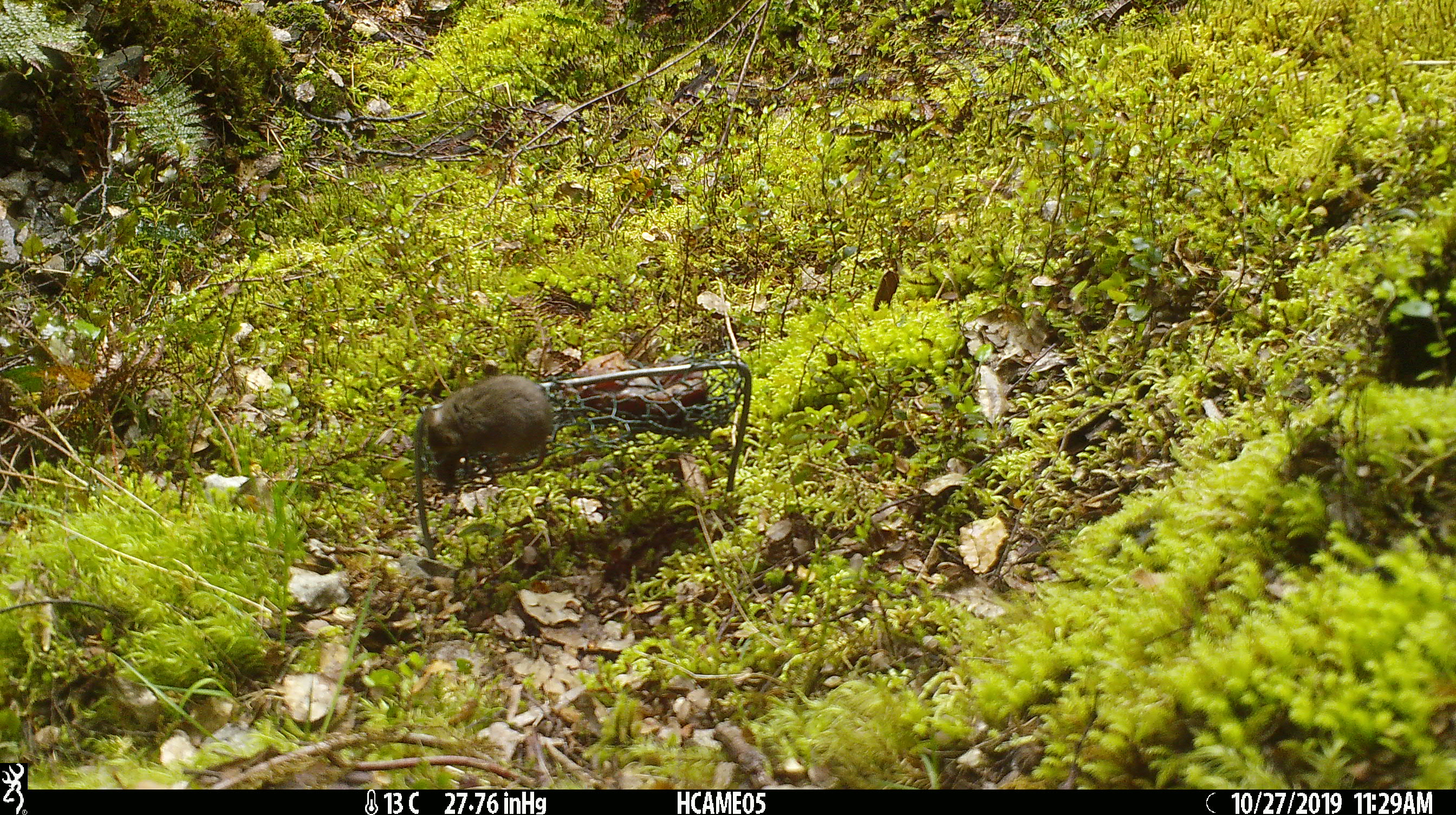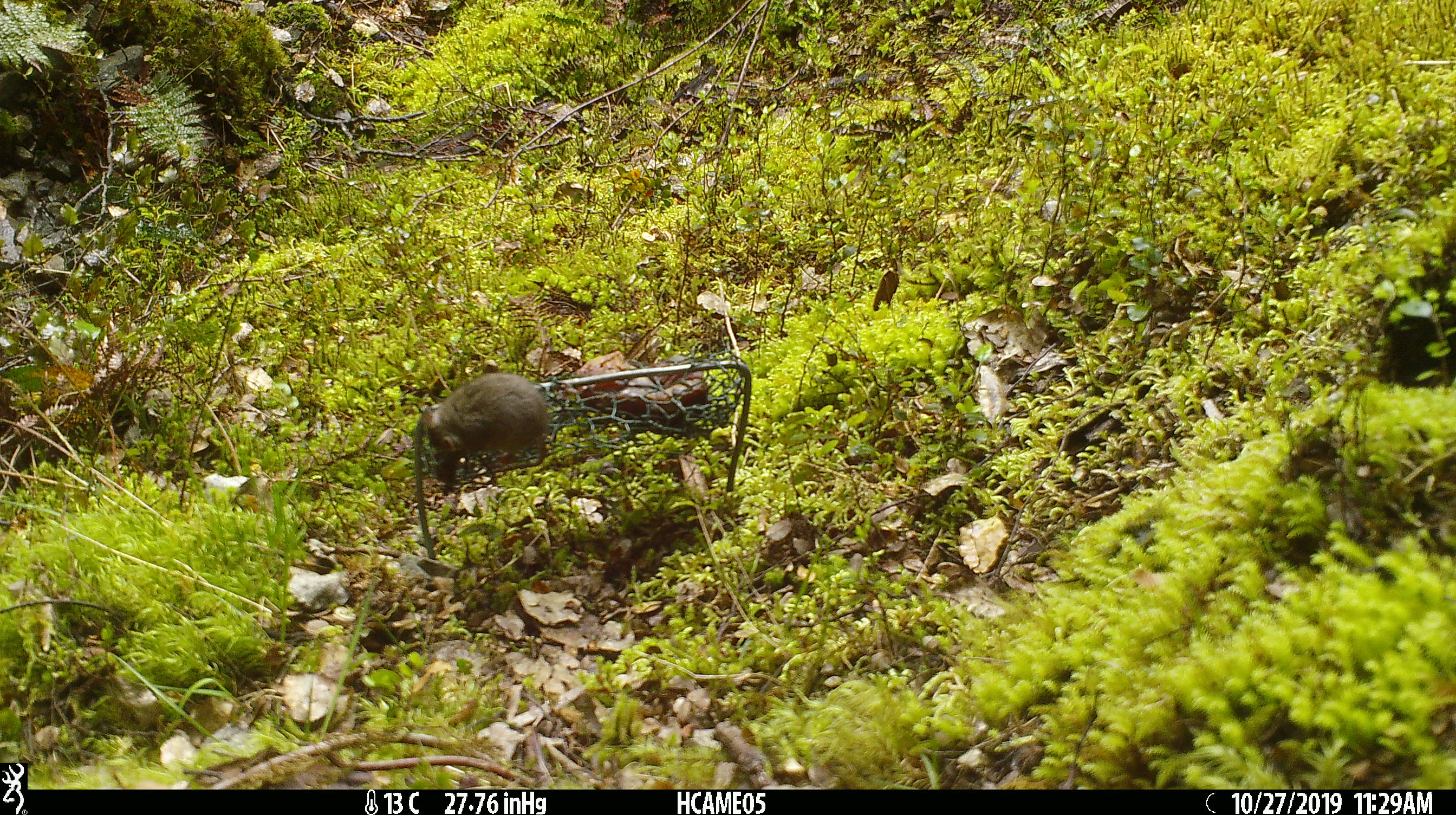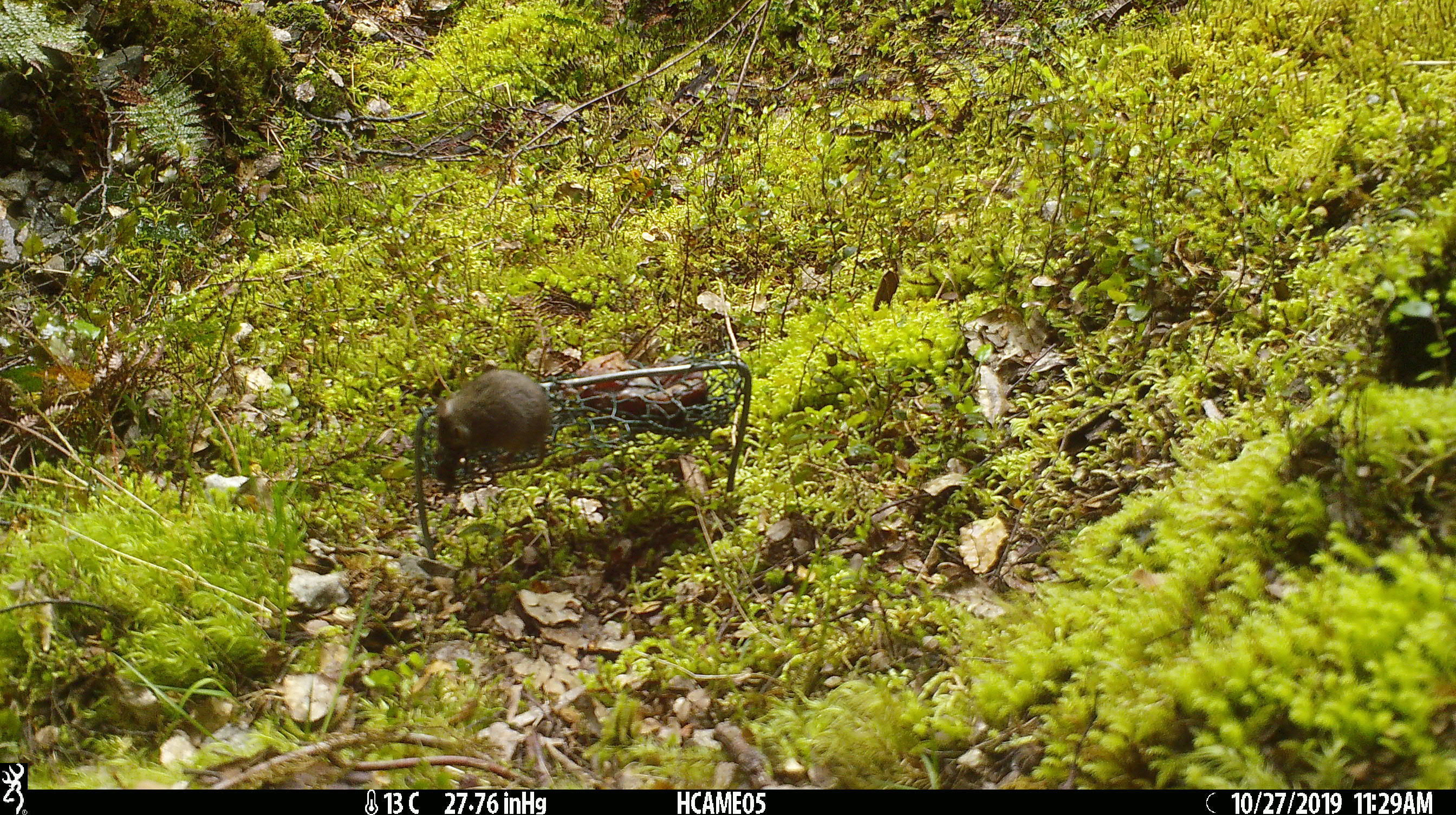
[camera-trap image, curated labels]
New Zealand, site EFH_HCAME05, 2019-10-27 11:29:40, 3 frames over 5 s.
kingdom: Animalia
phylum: Chordata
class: Mammalia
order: Rodentia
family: Muridae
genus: Mus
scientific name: Mus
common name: mouse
Mouse (Mus).